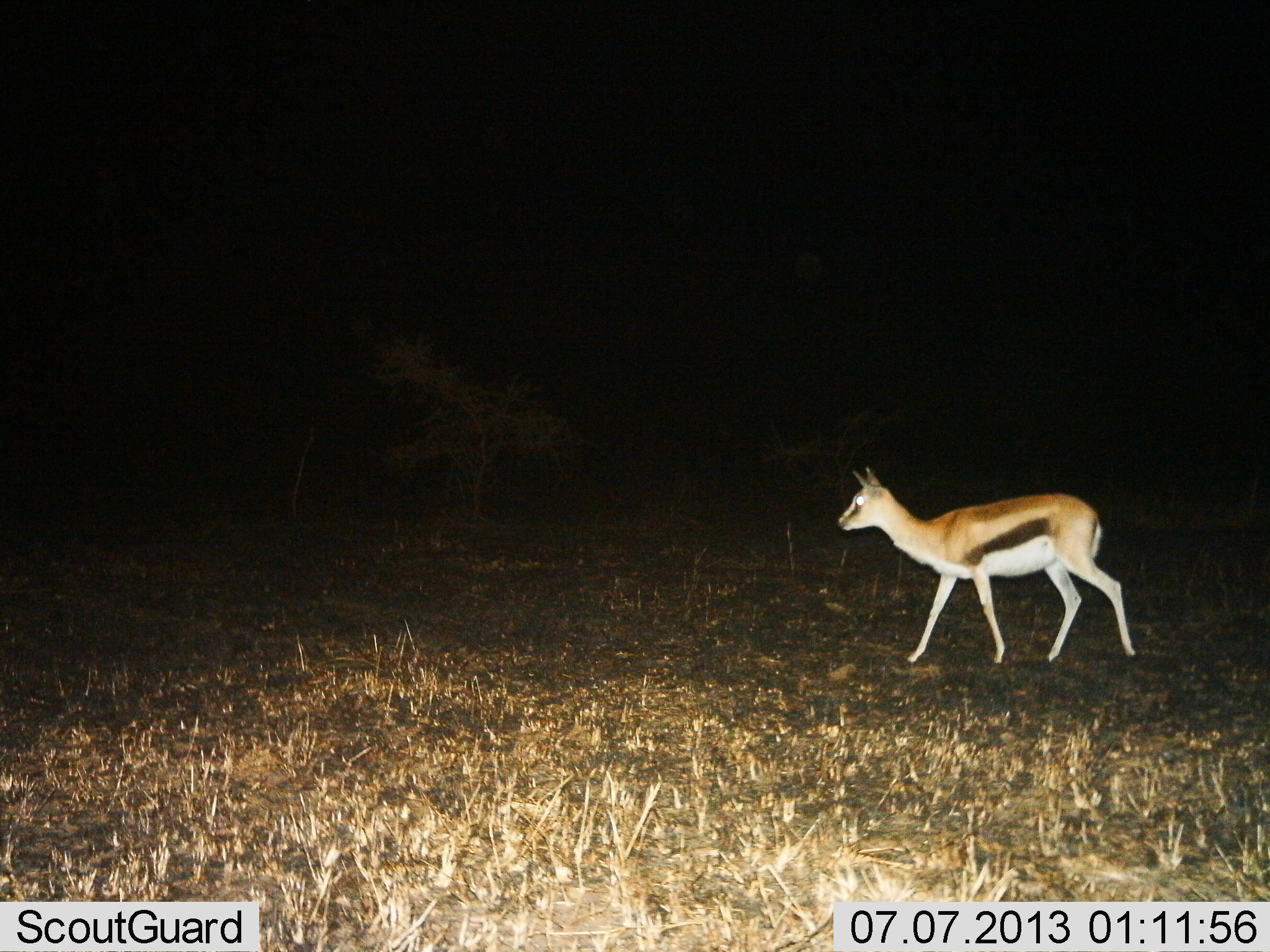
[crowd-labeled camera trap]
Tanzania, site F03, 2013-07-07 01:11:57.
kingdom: Animalia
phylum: Chordata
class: Mammalia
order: Artiodactyla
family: Bovidae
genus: Eudorcas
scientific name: Eudorcas thomsonii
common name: thomson's gazelle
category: gazellethomsons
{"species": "gazellethomsons (thomson's gazelle) (Eudorcas thomsonii)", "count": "1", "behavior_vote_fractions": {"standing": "21%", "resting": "0%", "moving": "82%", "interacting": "0%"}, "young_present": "11%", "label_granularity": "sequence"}